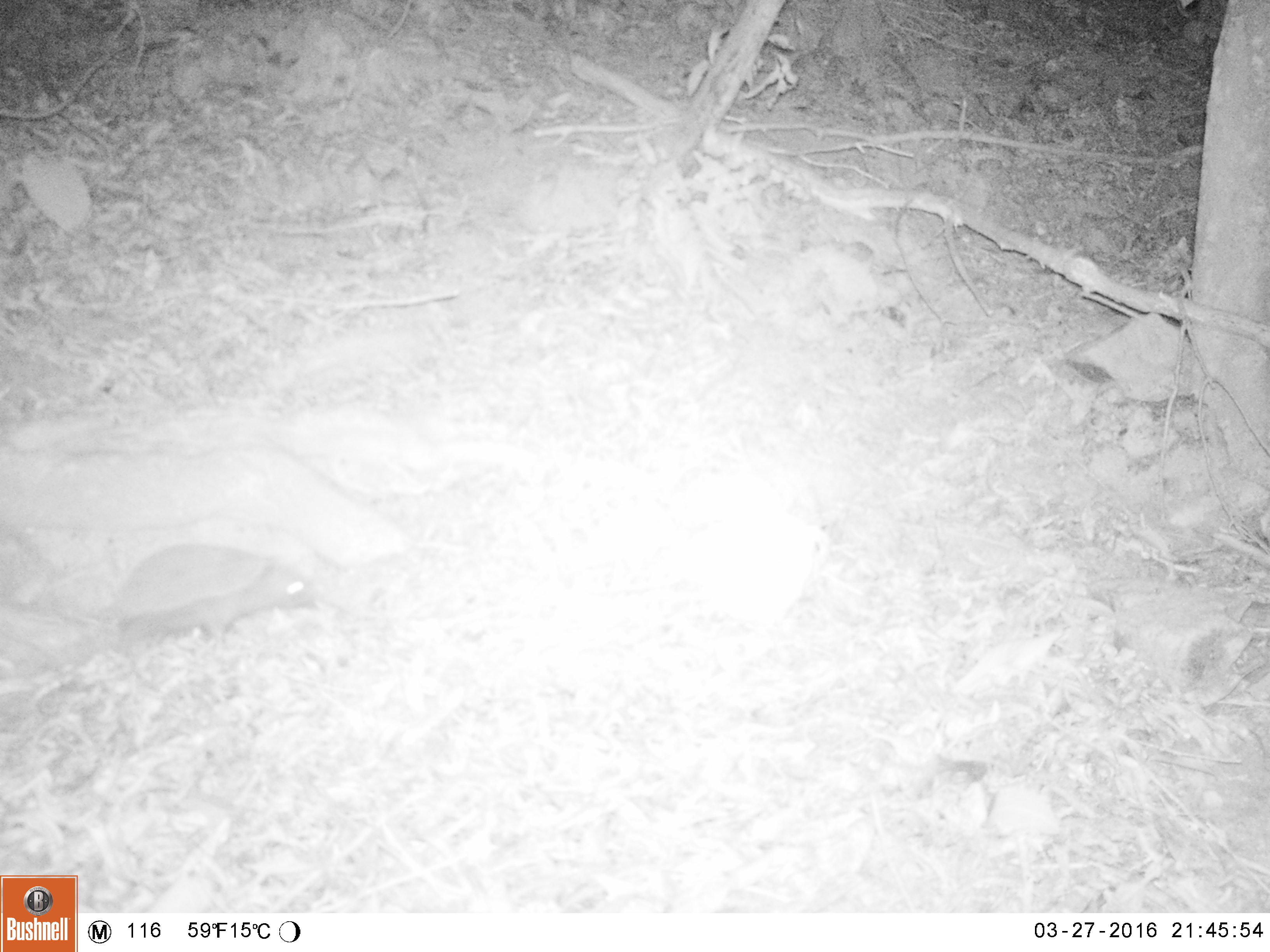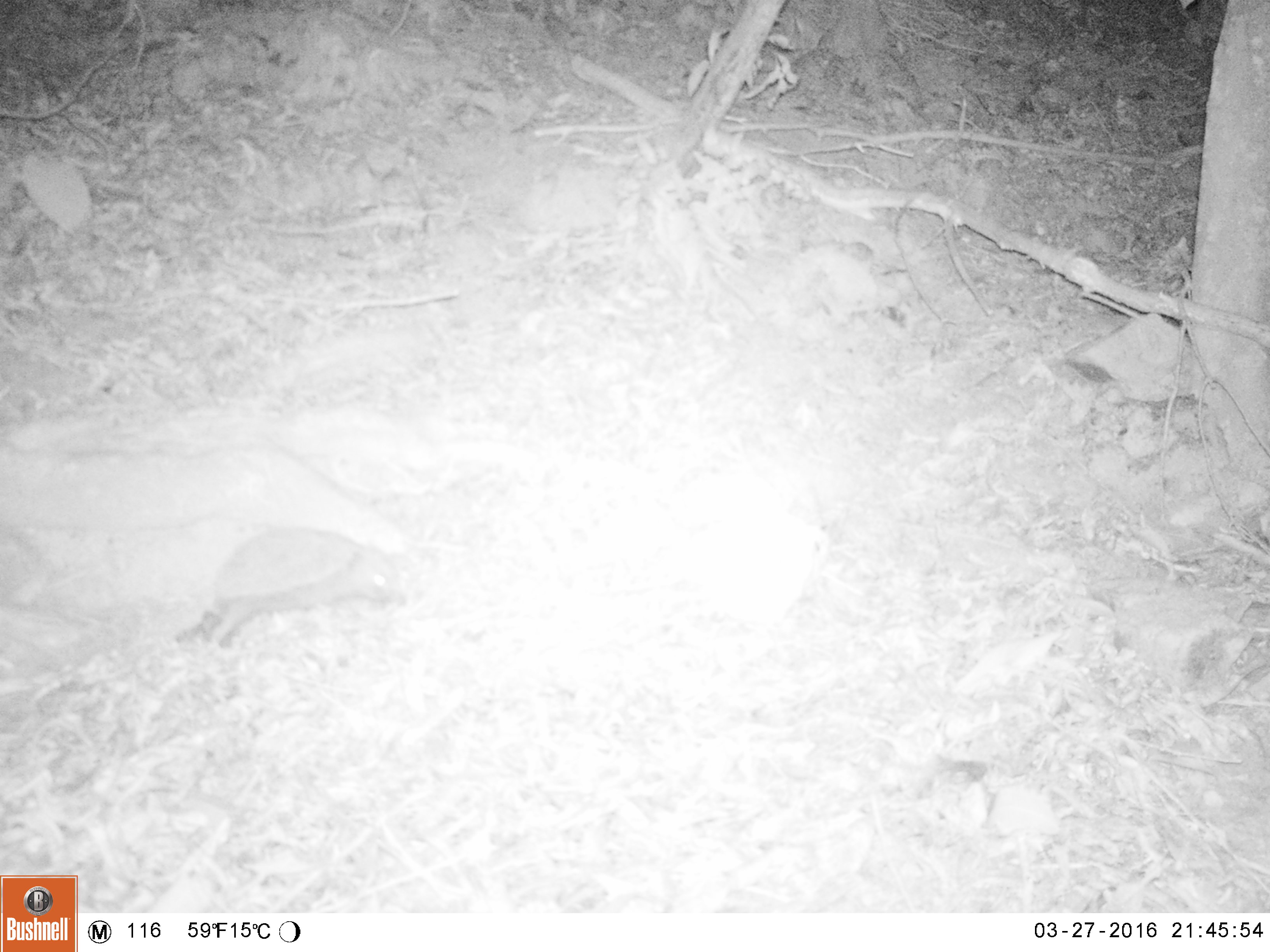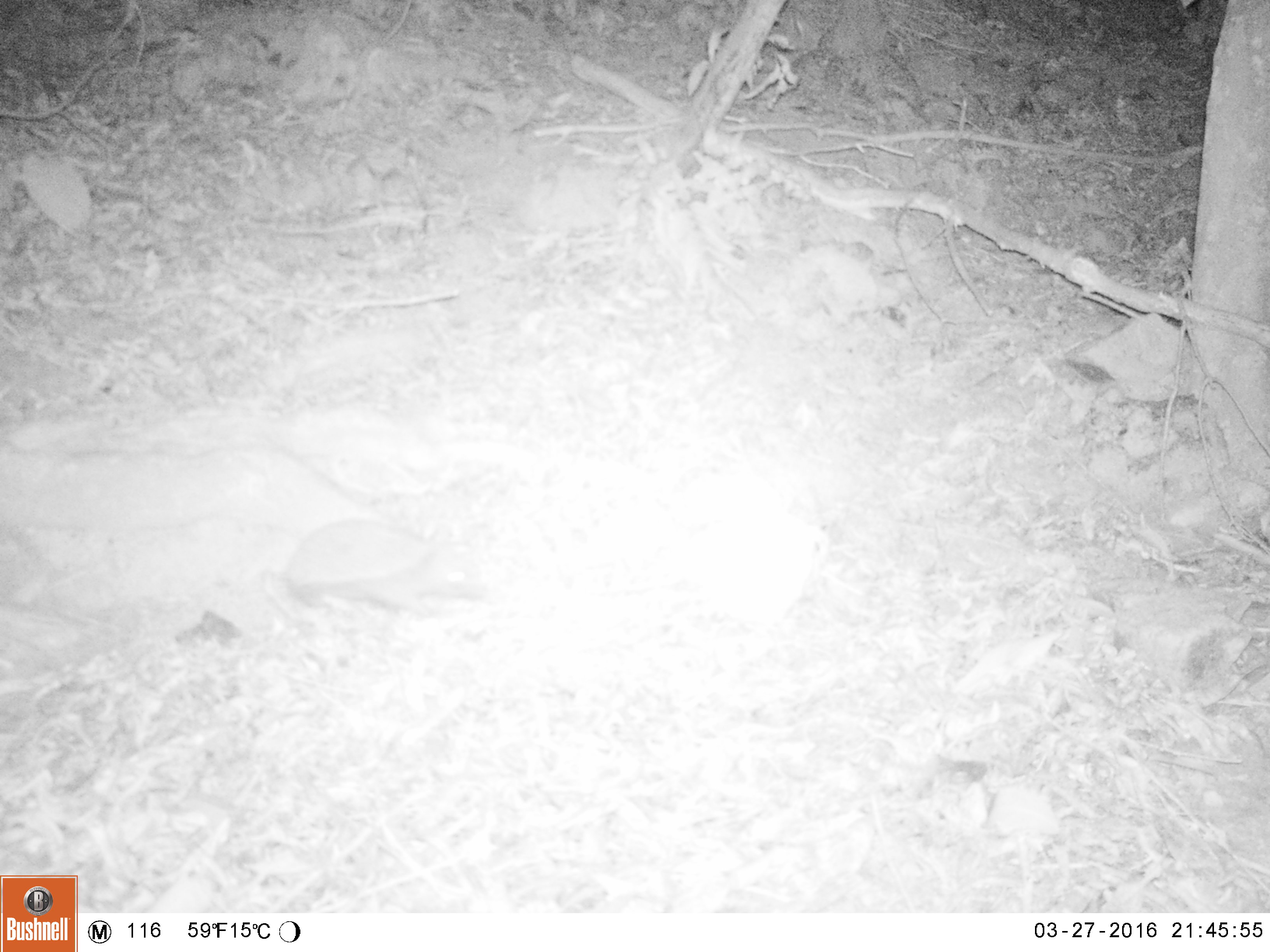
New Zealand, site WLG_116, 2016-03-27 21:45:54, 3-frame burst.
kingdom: Animalia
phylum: Chordata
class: Mammalia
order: Eulipotyphla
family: Erinaceidae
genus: Erinaceus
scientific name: Erinaceus europaeus europaeus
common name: european hedgehog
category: hedgehog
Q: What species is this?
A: Hedgehog (european hedgehog) (Erinaceus europaeus europaeus).